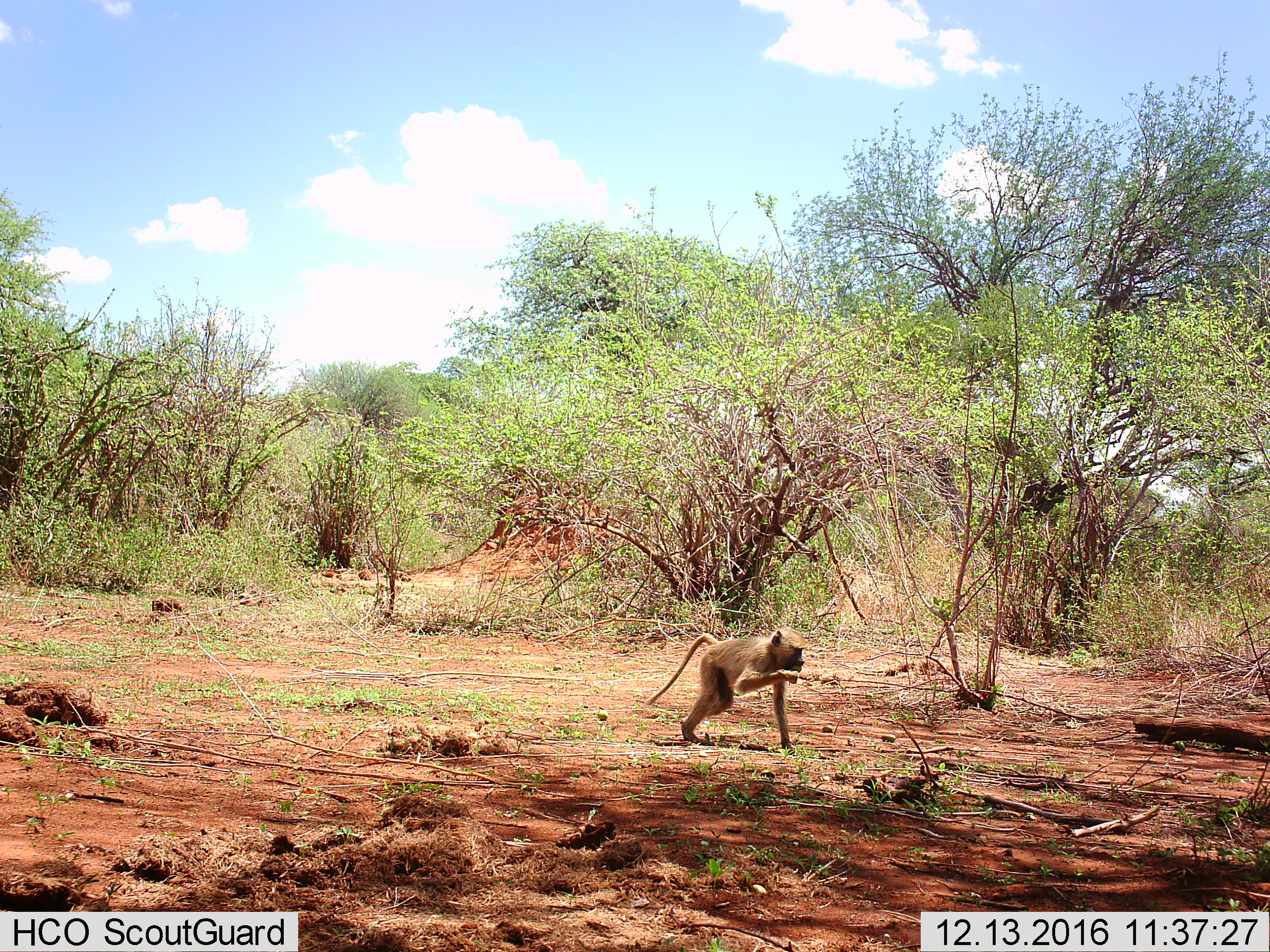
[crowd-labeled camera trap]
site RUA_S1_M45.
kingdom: Animalia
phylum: Chordata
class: Mammalia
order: Primates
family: Cercopithecidae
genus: Papio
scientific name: Papio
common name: baboon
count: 1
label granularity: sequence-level